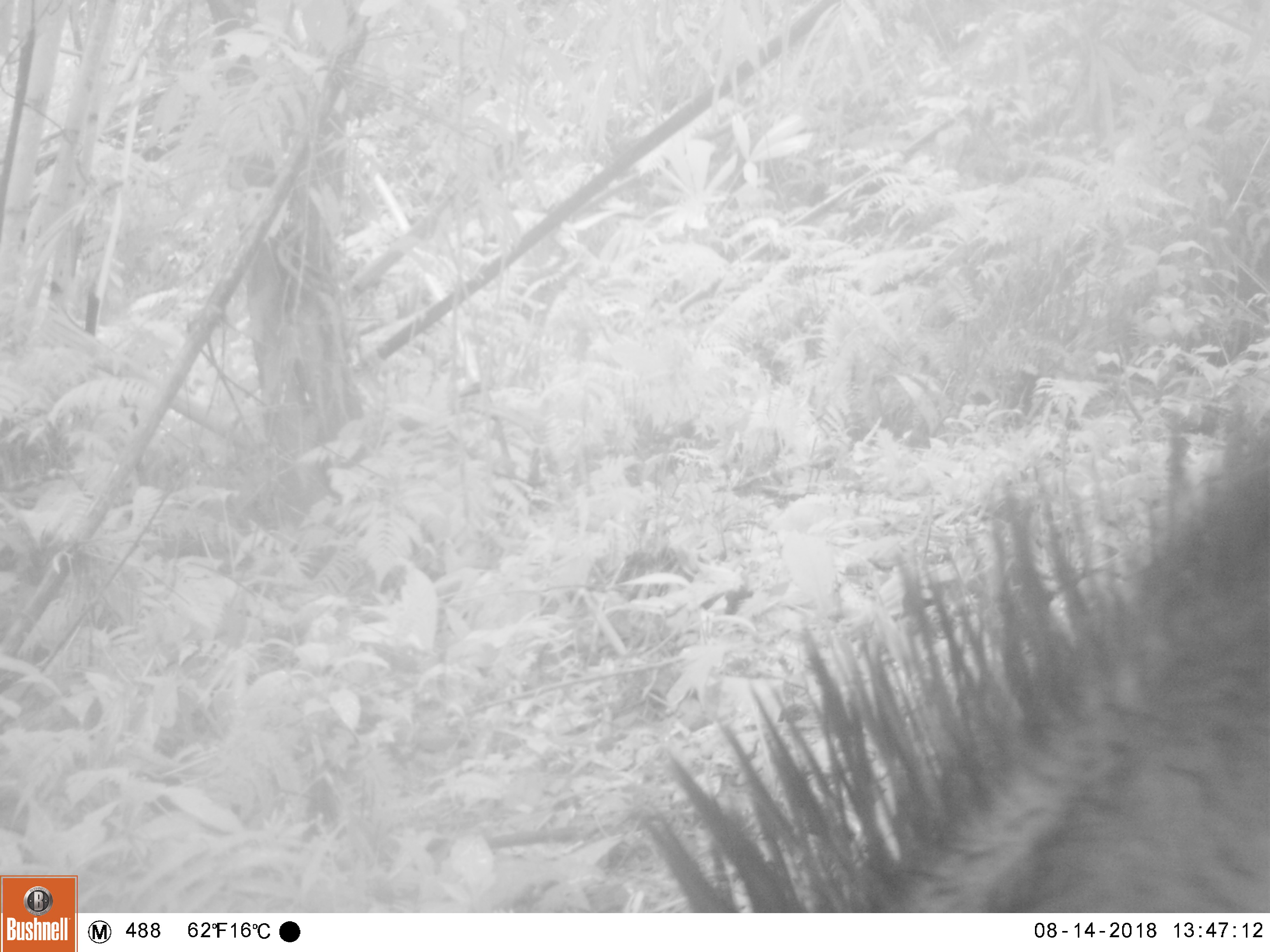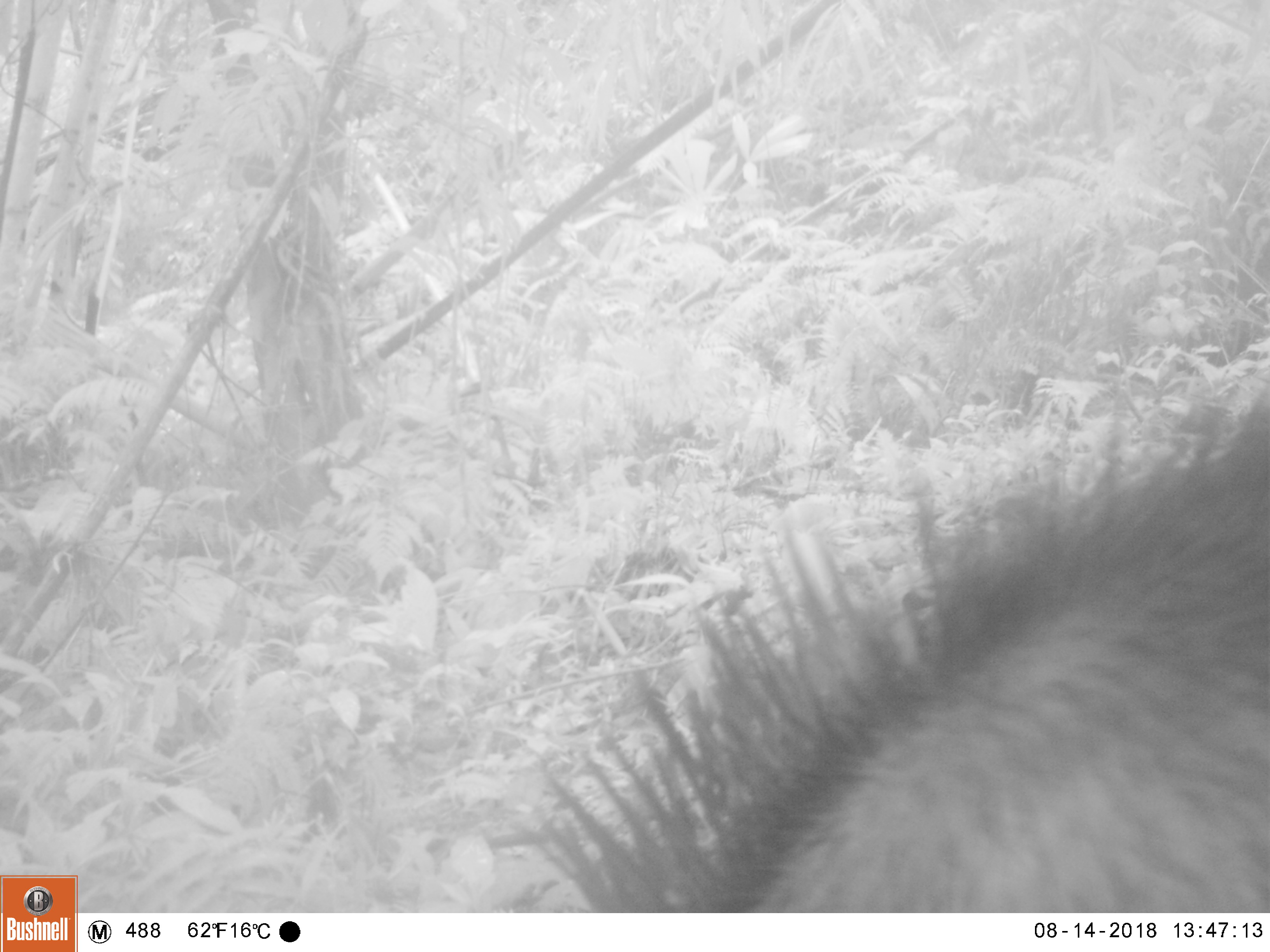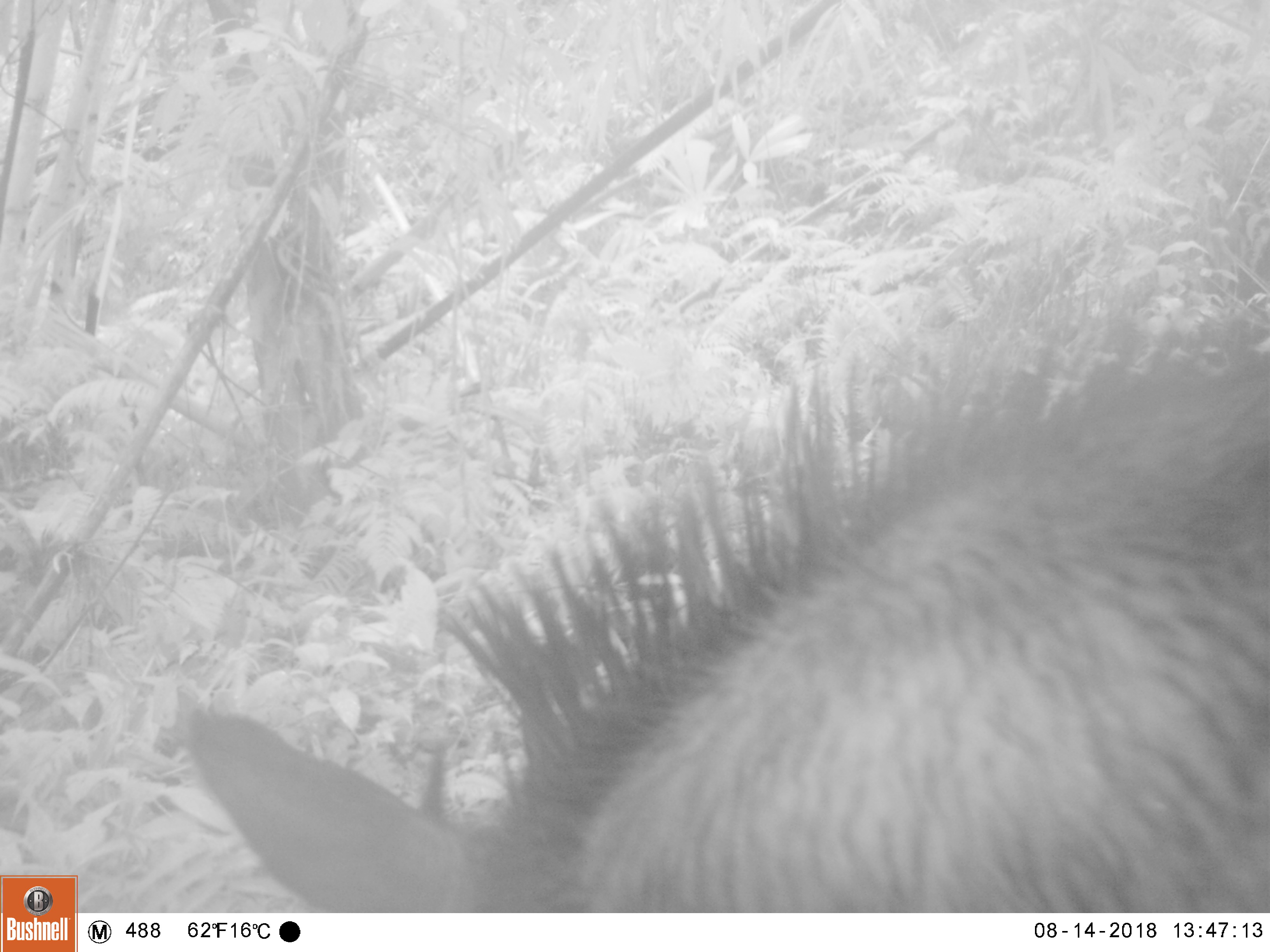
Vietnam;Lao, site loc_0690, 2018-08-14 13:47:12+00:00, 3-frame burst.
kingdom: Animalia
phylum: Chordata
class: Mammalia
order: Artiodactyla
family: Bovidae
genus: Capricornis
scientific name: Capricornis sumatraensis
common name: chinese serow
Chinese serow (Capricornis sumatraensis). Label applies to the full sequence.